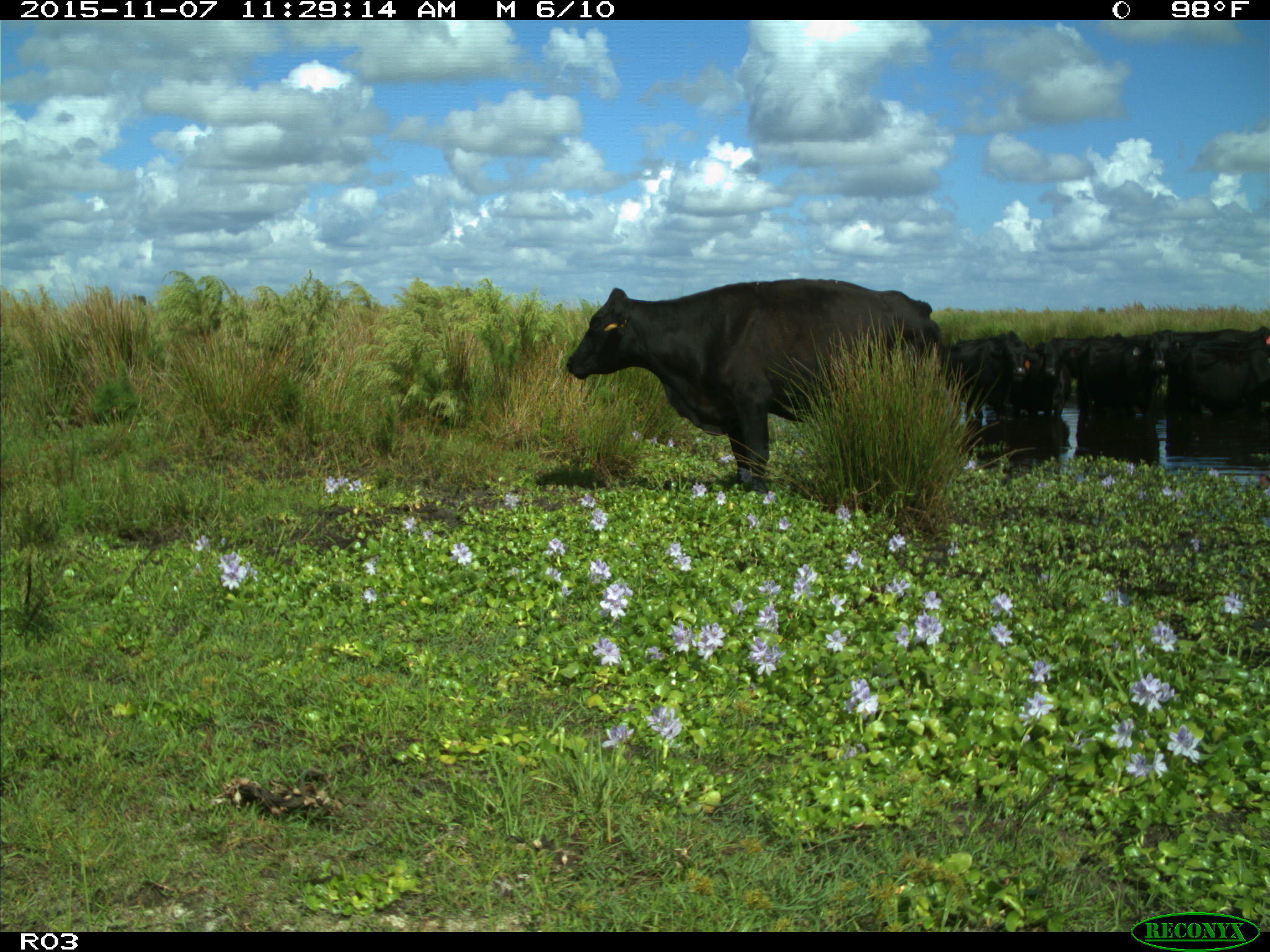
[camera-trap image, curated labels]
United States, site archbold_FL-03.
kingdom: Animalia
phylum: Chordata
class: Mammalia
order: Artiodactyla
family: Bovidae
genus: Bos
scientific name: Bos taurus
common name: domestic cow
Bos taurus (domestic cow).